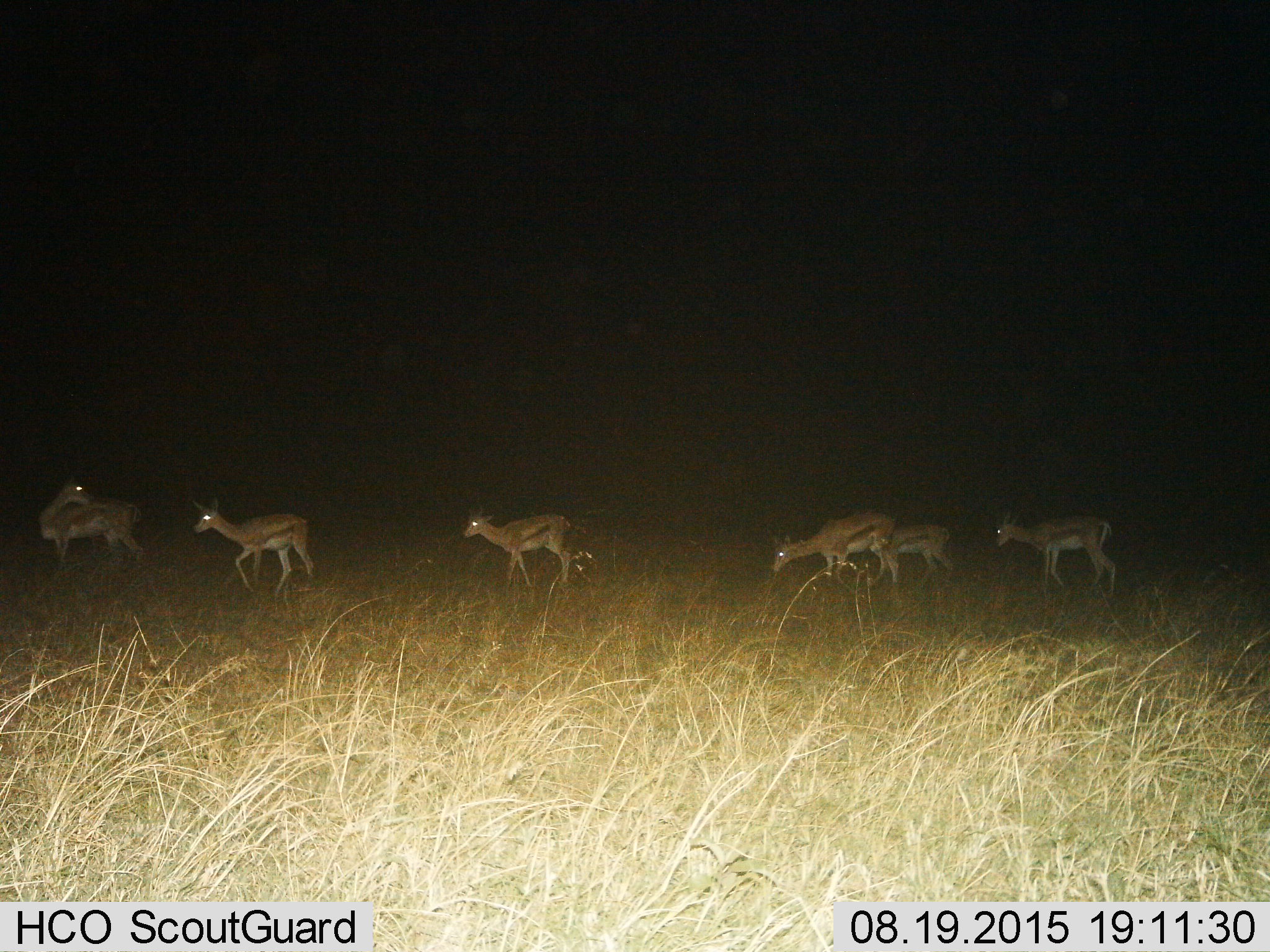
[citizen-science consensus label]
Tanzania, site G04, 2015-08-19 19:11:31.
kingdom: Animalia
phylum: Chordata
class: Mammalia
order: Artiodactyla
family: Bovidae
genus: Eudorcas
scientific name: Eudorcas thomsonii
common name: thomson's gazelle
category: gazellethomsons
Gazellethomsons (thomson's gazelle) (Eudorcas thomsonii), count 6. Behavior (volunteer vote fractions): standing 19%, resting 0%, moving 100%, interacting 0%. Young present (vote fraction): 12%. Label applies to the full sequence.